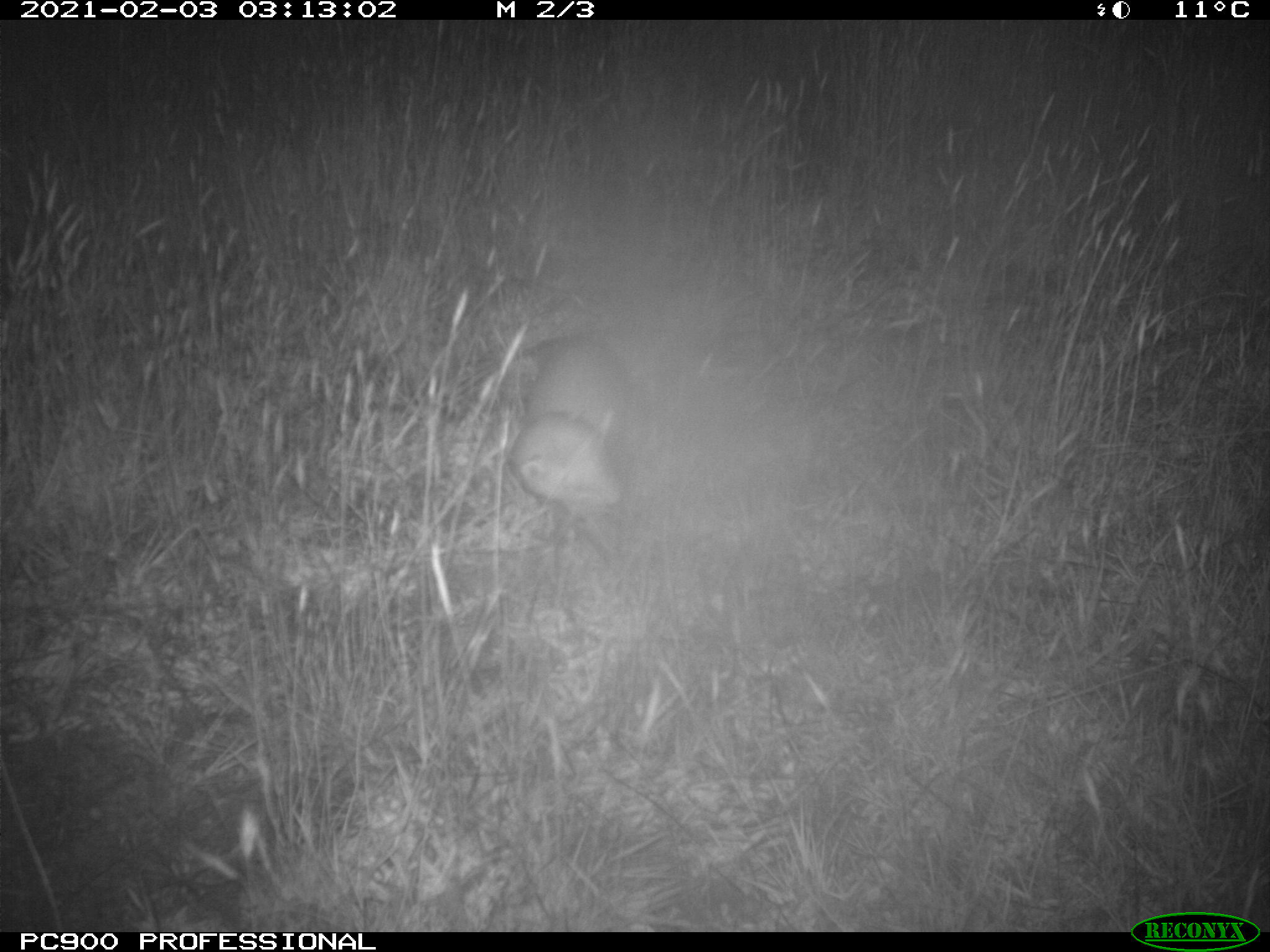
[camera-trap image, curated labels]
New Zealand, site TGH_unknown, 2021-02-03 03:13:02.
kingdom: Animalia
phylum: Chordata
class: Mammalia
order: Carnivora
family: Mustelidae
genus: Mustela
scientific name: Mustela furo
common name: ferret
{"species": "ferret (Mustela furo)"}